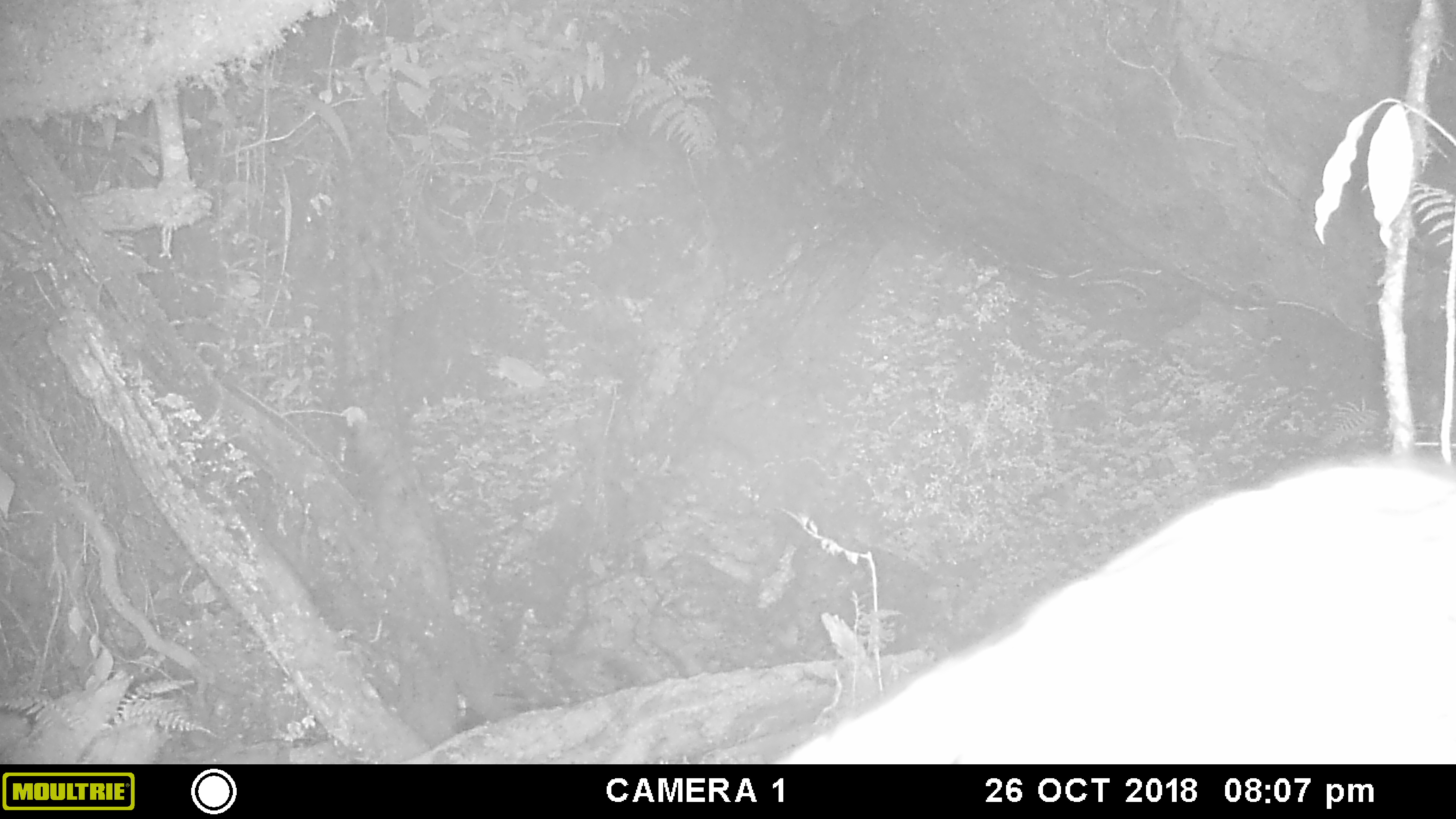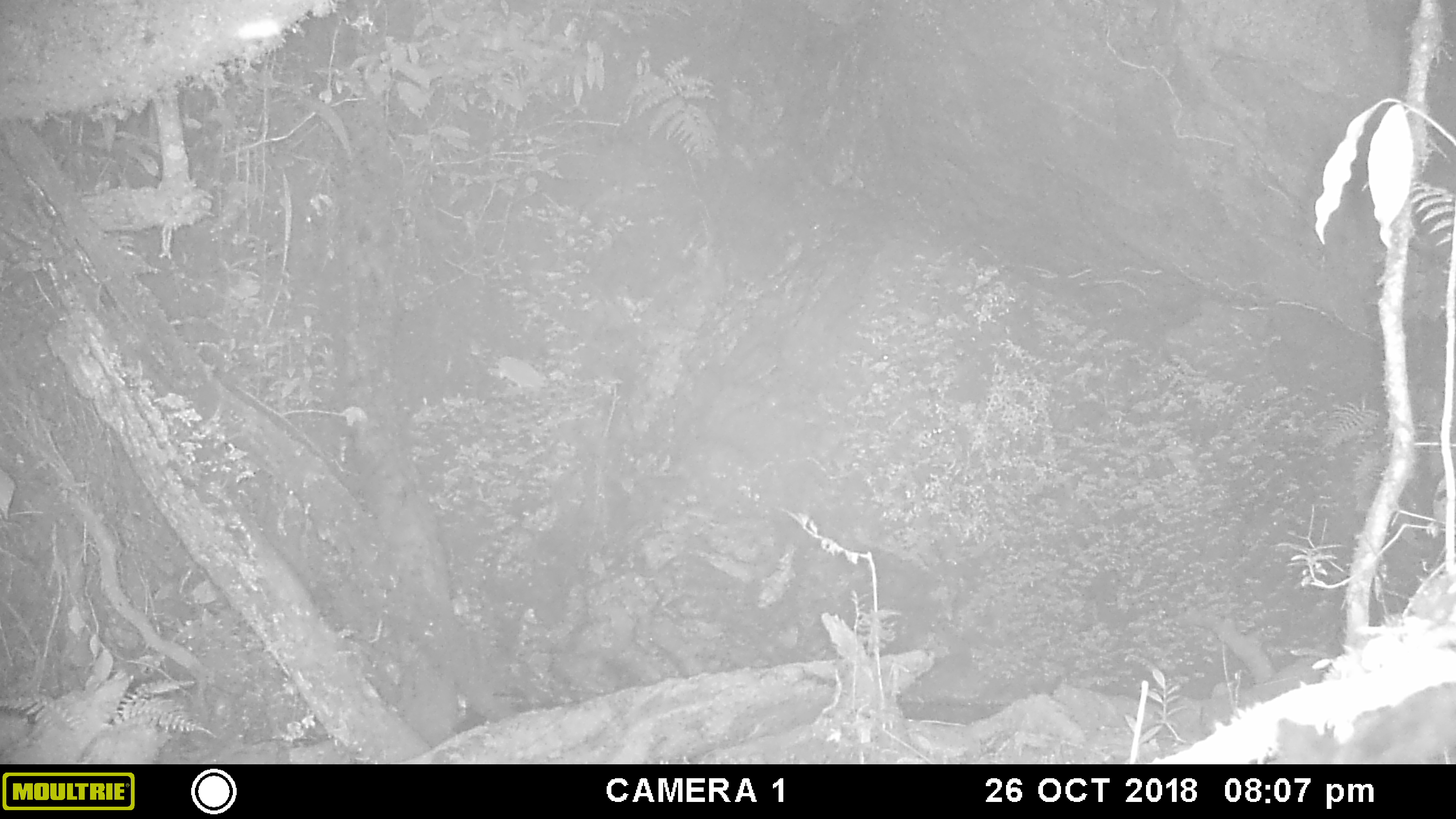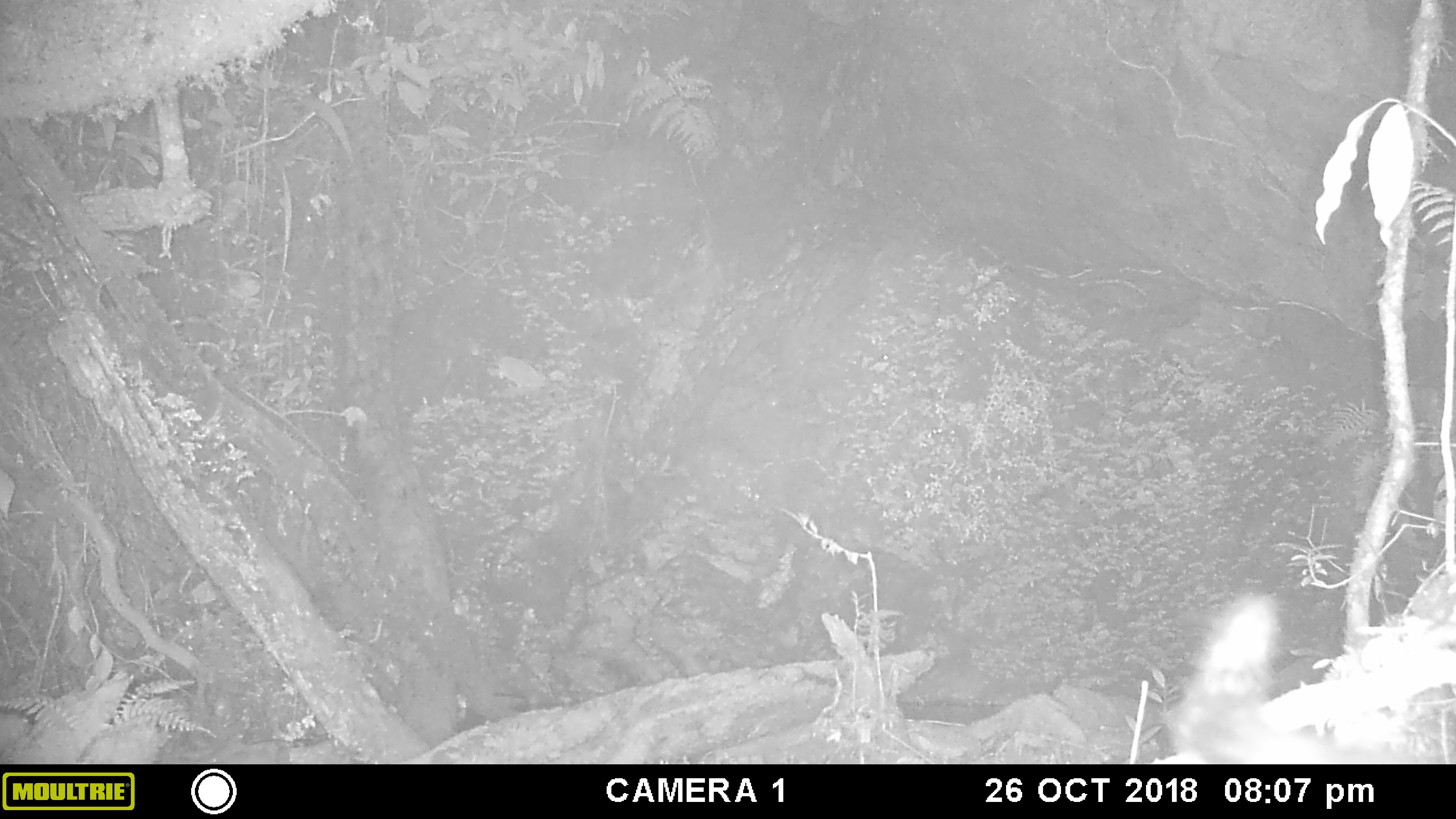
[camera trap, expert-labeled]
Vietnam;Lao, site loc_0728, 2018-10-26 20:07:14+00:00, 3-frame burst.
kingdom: Animalia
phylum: Chordata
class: Mammalia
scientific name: Mammalia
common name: mammal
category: unidentified small mammal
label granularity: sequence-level